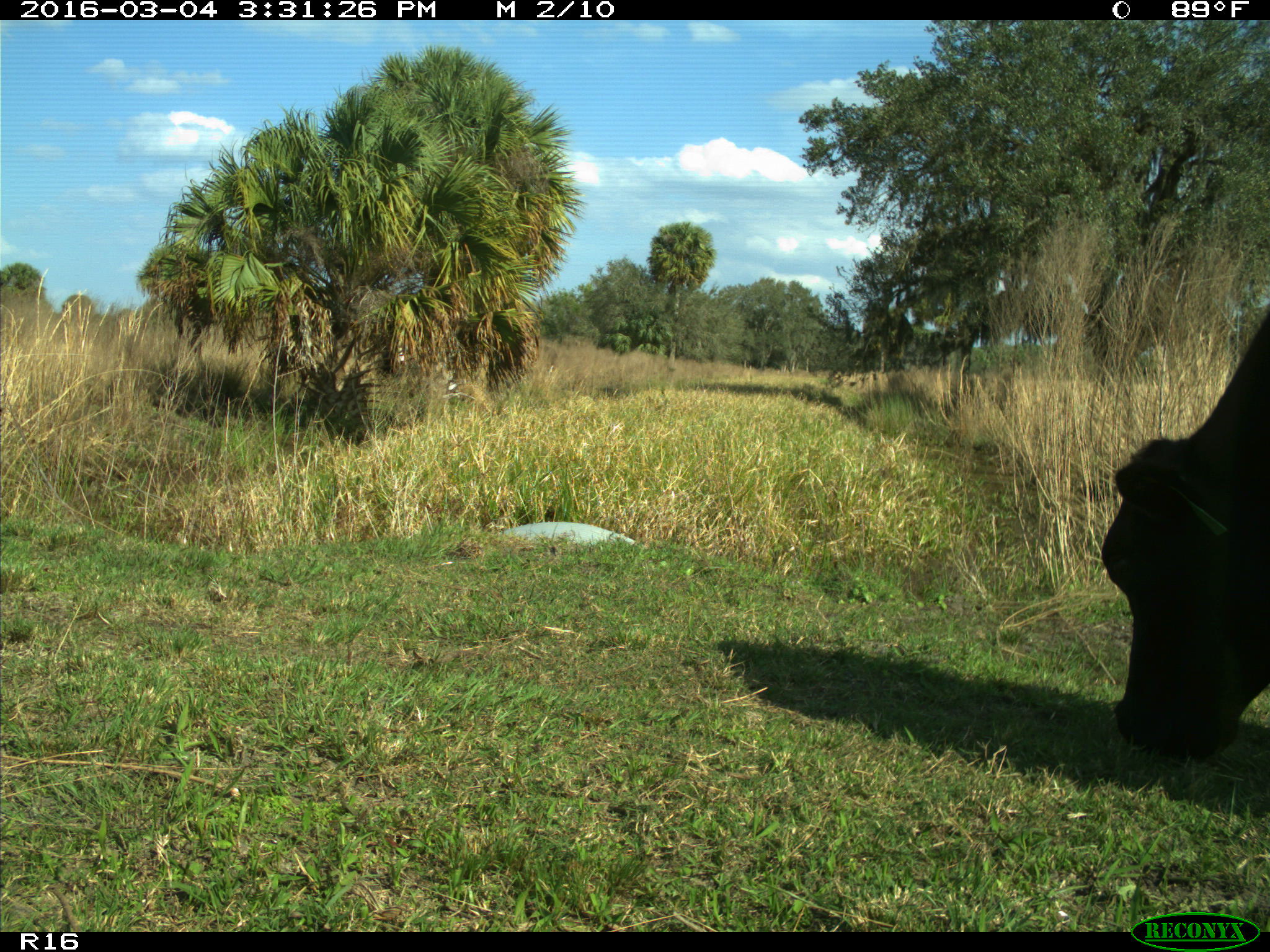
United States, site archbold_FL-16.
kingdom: Animalia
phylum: Chordata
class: Mammalia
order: Artiodactyla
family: Bovidae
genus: Bos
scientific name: Bos taurus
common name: domestic cow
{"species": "Bos taurus (domestic cow)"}